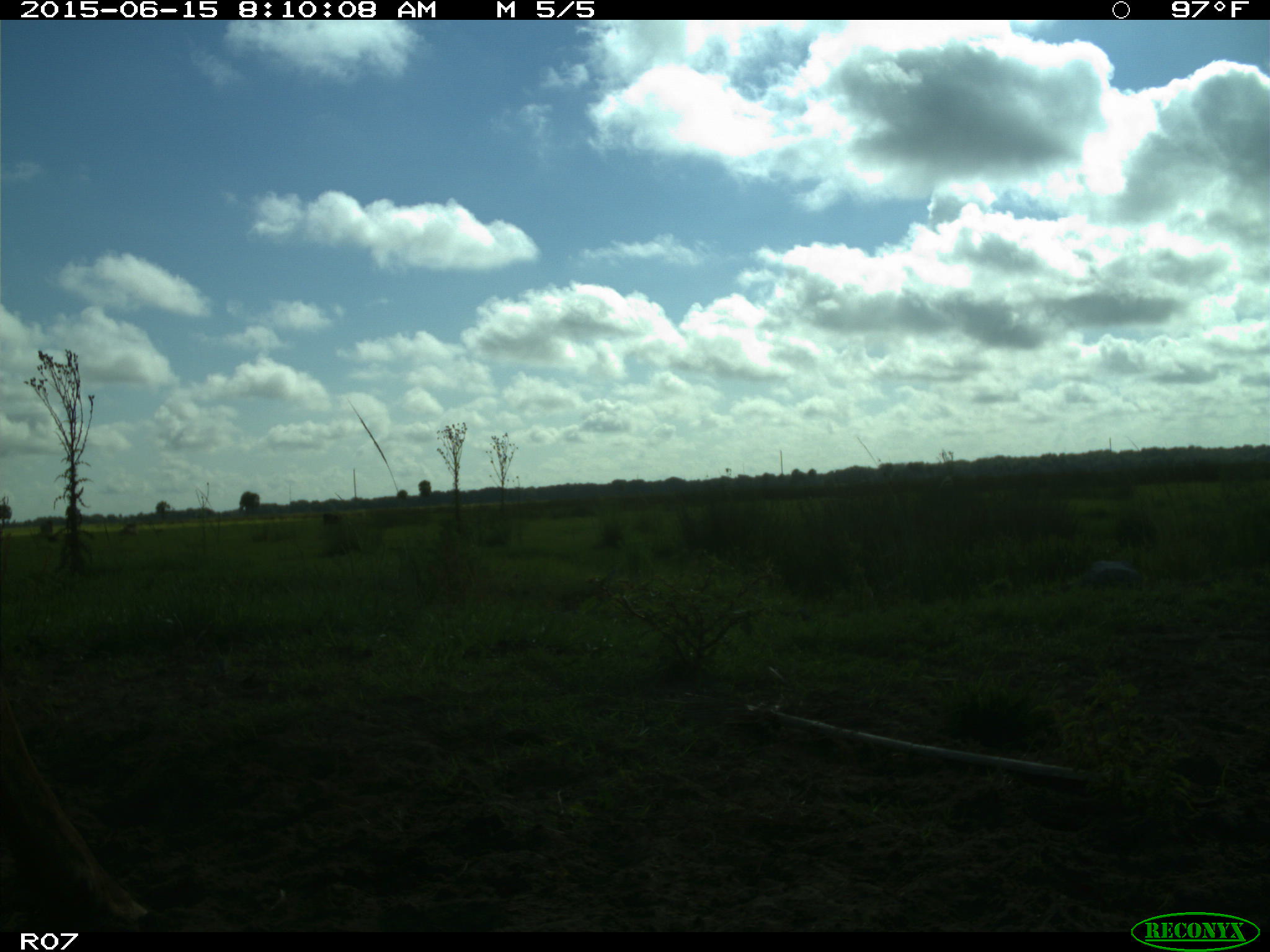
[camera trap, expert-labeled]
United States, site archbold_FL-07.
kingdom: Animalia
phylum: Chordata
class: Mammalia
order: Artiodactyla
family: Bovidae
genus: Bos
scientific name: Bos taurus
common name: domestic cow